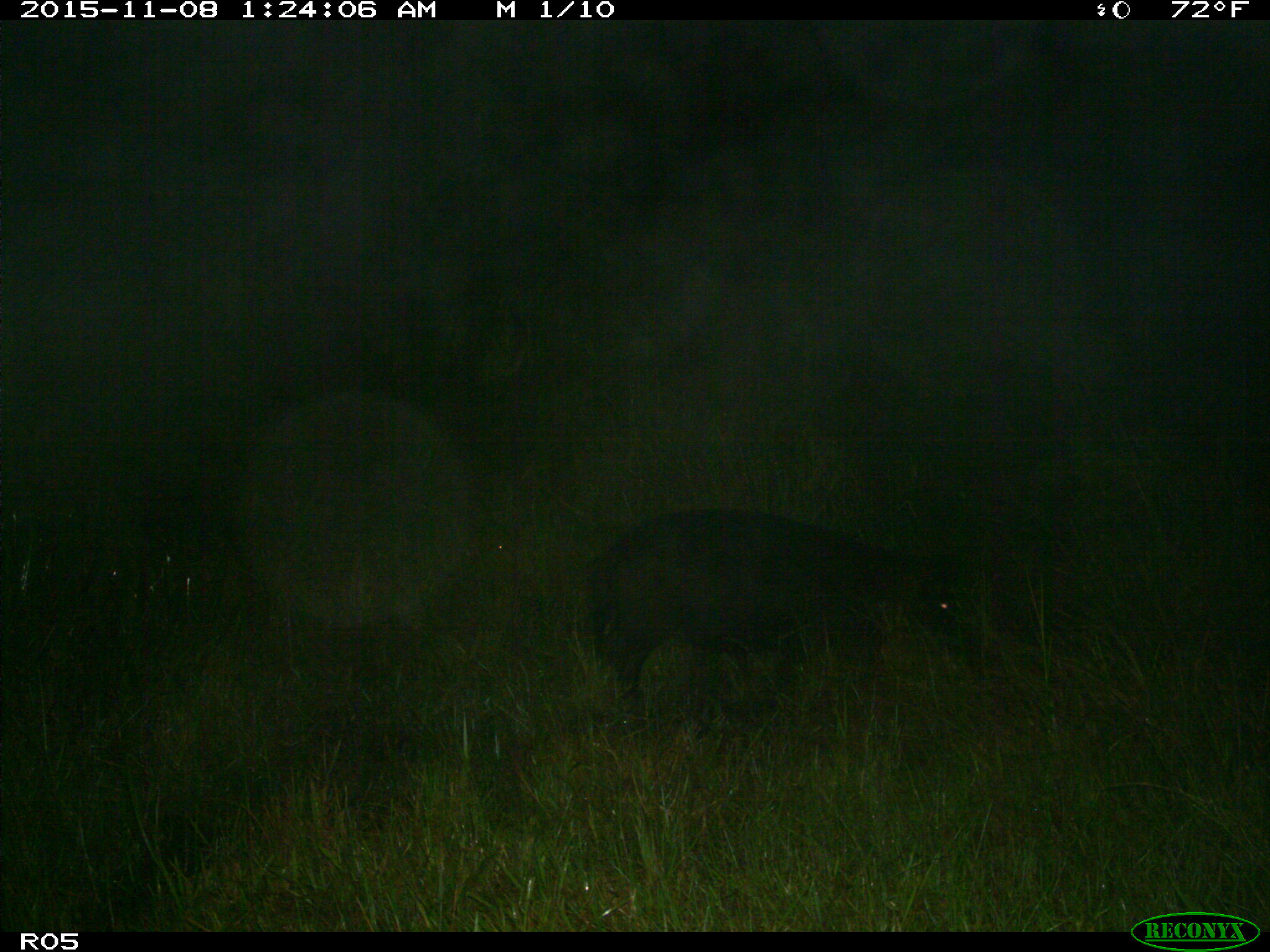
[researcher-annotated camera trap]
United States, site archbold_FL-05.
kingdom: Animalia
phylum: Chordata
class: Mammalia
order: Artiodactyla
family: Suidae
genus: Sus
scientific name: Sus scrofa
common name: wild boar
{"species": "Sus scrofa (wild boar)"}